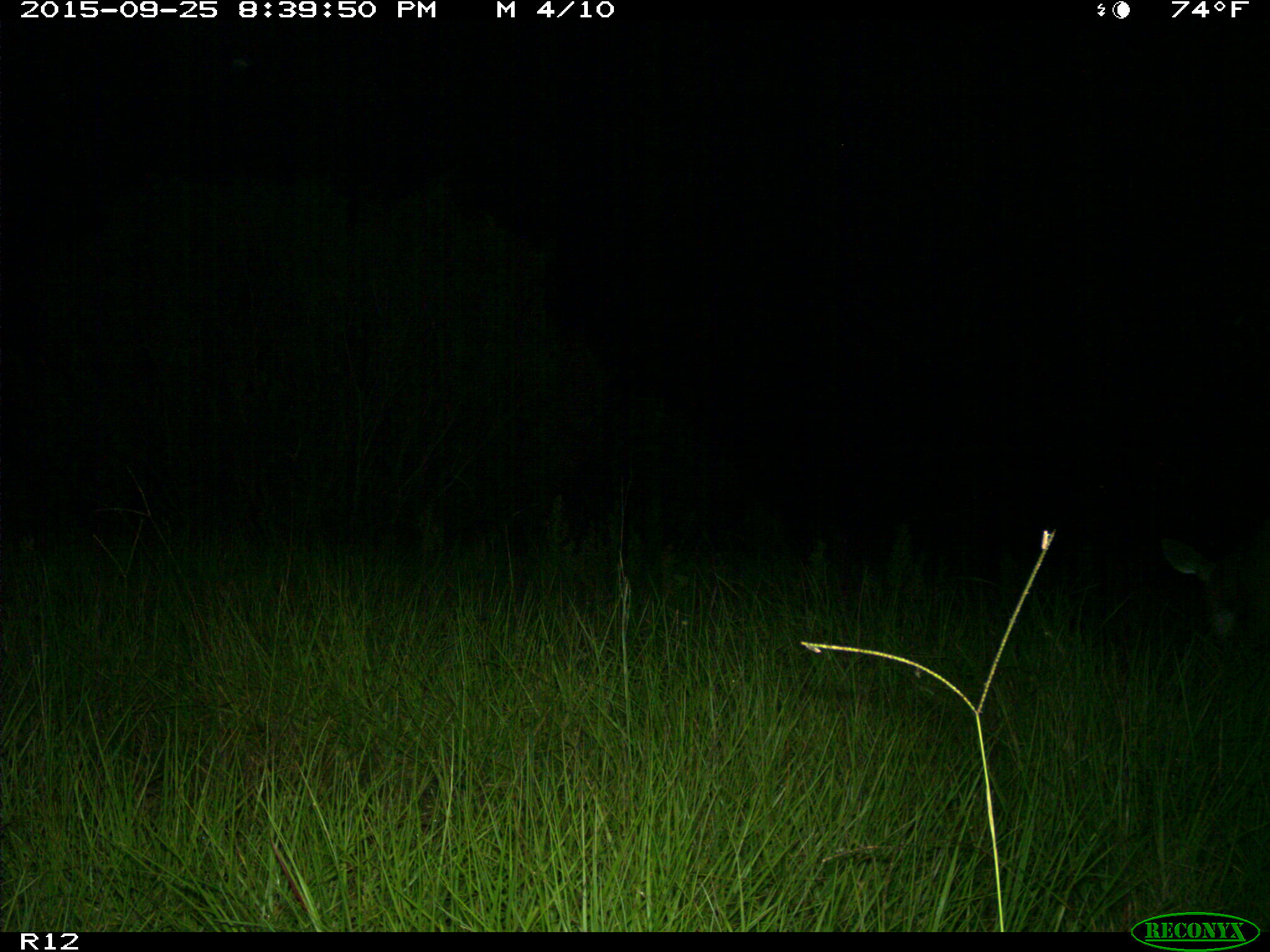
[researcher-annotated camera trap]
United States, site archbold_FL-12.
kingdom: Animalia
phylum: Chordata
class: Mammalia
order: Artiodactyla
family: Cervidae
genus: Odocoileus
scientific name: Odocoileus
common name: deer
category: unidentified deer